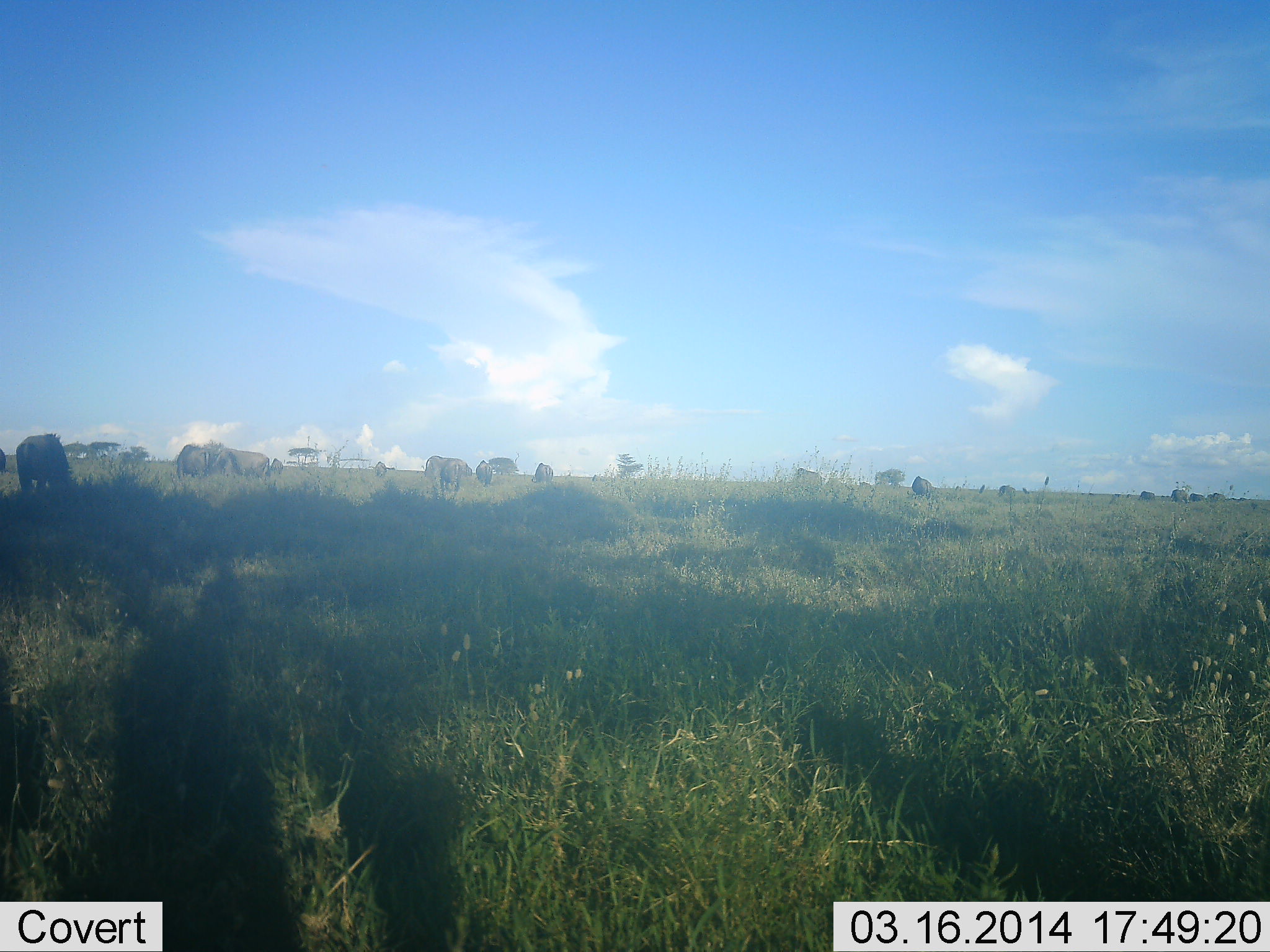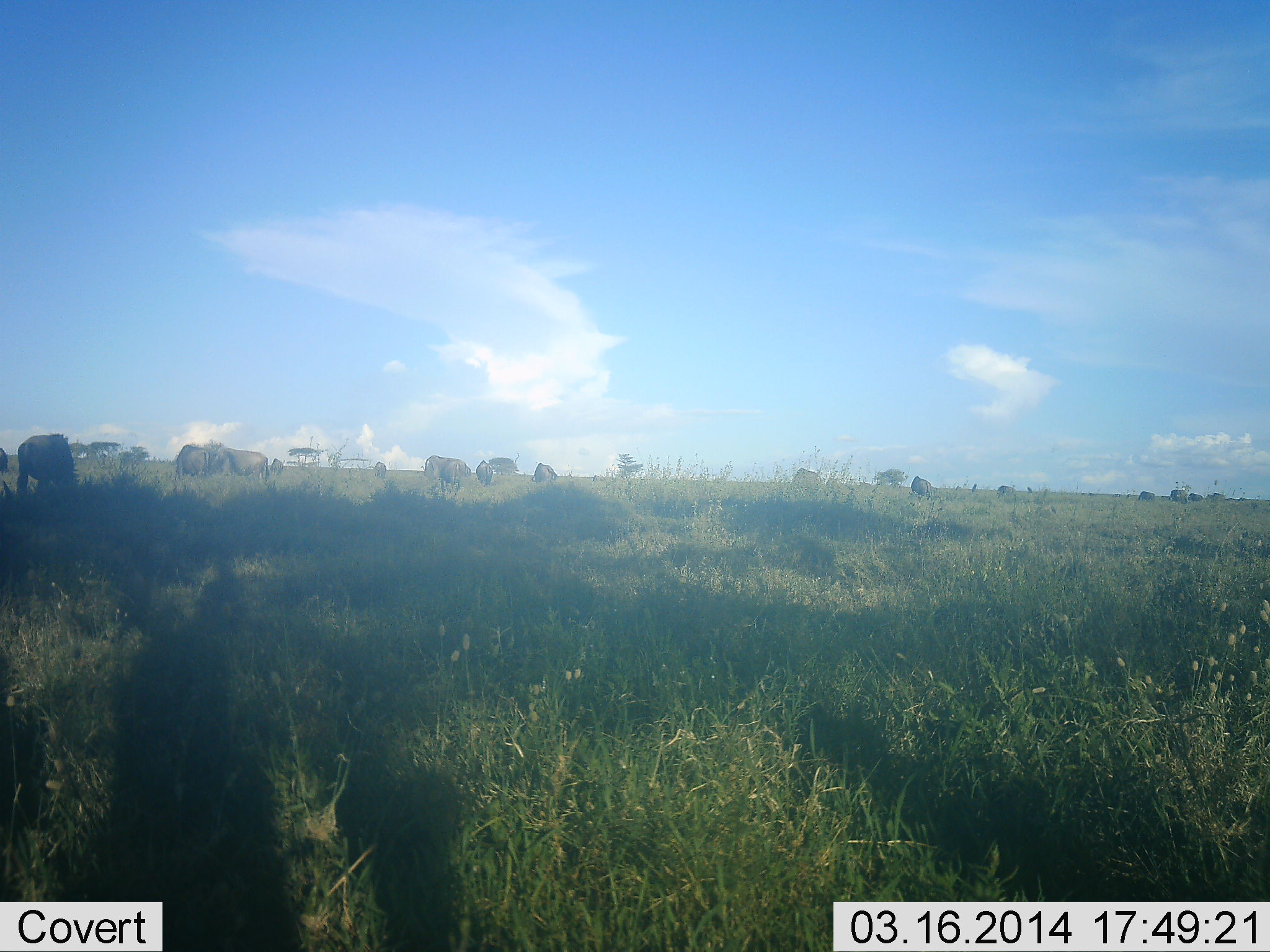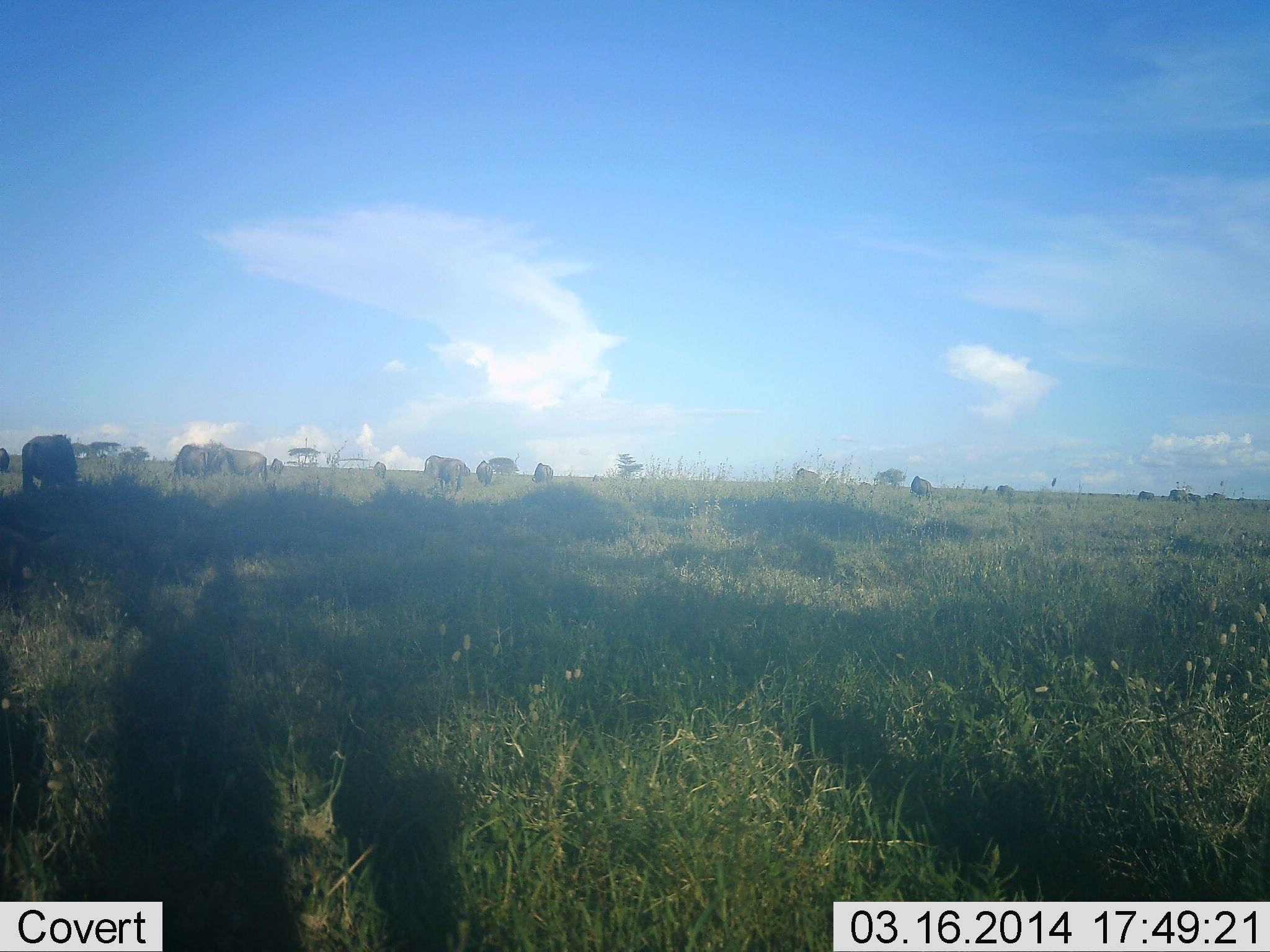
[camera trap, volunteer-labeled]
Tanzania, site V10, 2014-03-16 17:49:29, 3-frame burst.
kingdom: Animalia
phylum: Chordata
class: Mammalia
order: Artiodactyla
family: Bovidae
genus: Connochaetes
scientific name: Connochaetes taurinus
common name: blue wildebeest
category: wildebeest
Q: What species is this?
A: Wildebeest (blue wildebeest) (Connochaetes taurinus).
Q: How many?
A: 11-50.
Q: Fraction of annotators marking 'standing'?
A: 30%.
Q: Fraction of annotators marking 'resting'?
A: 0%.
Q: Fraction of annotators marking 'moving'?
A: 20%.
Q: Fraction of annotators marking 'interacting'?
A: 0%.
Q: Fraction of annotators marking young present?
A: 0%.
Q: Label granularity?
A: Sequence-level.